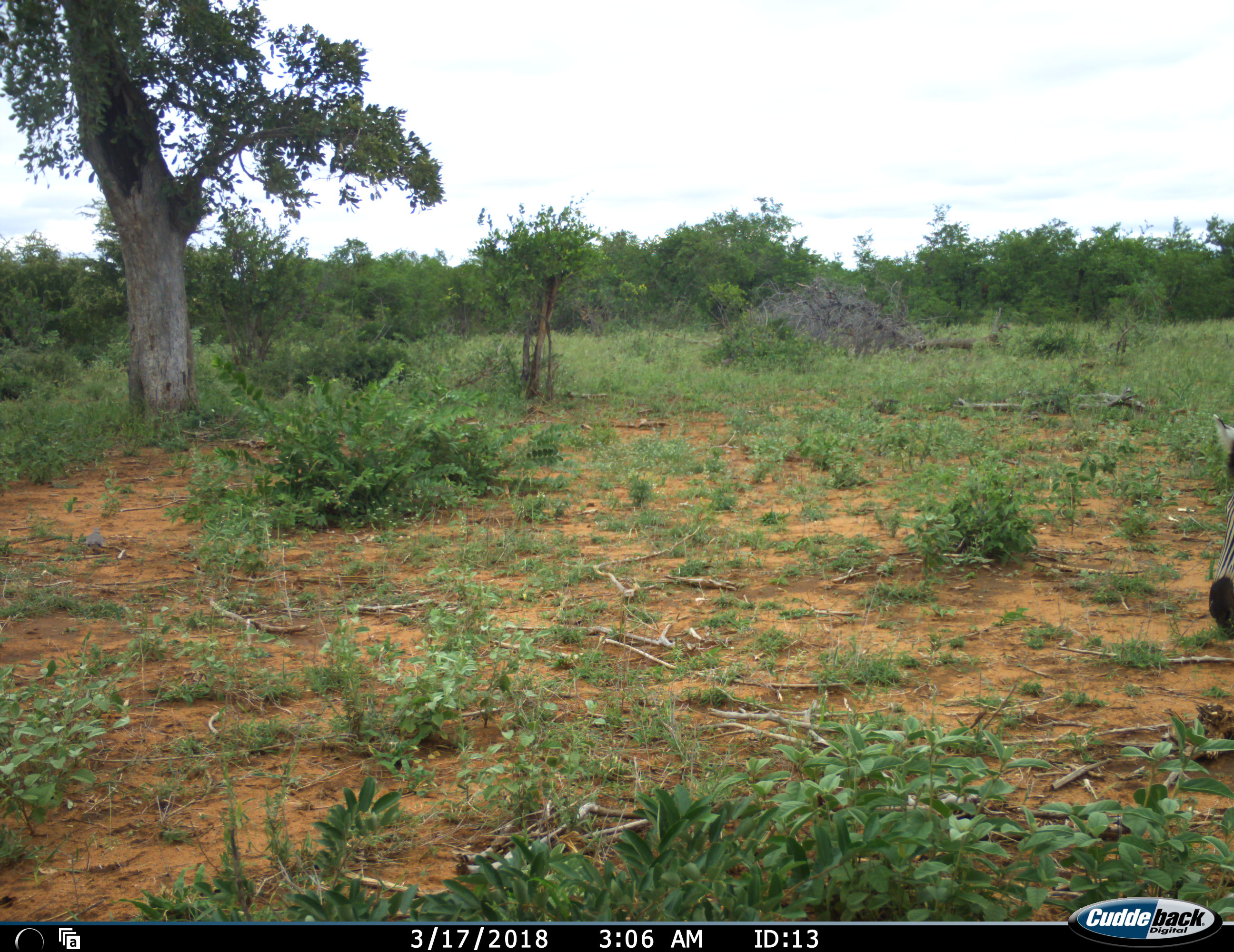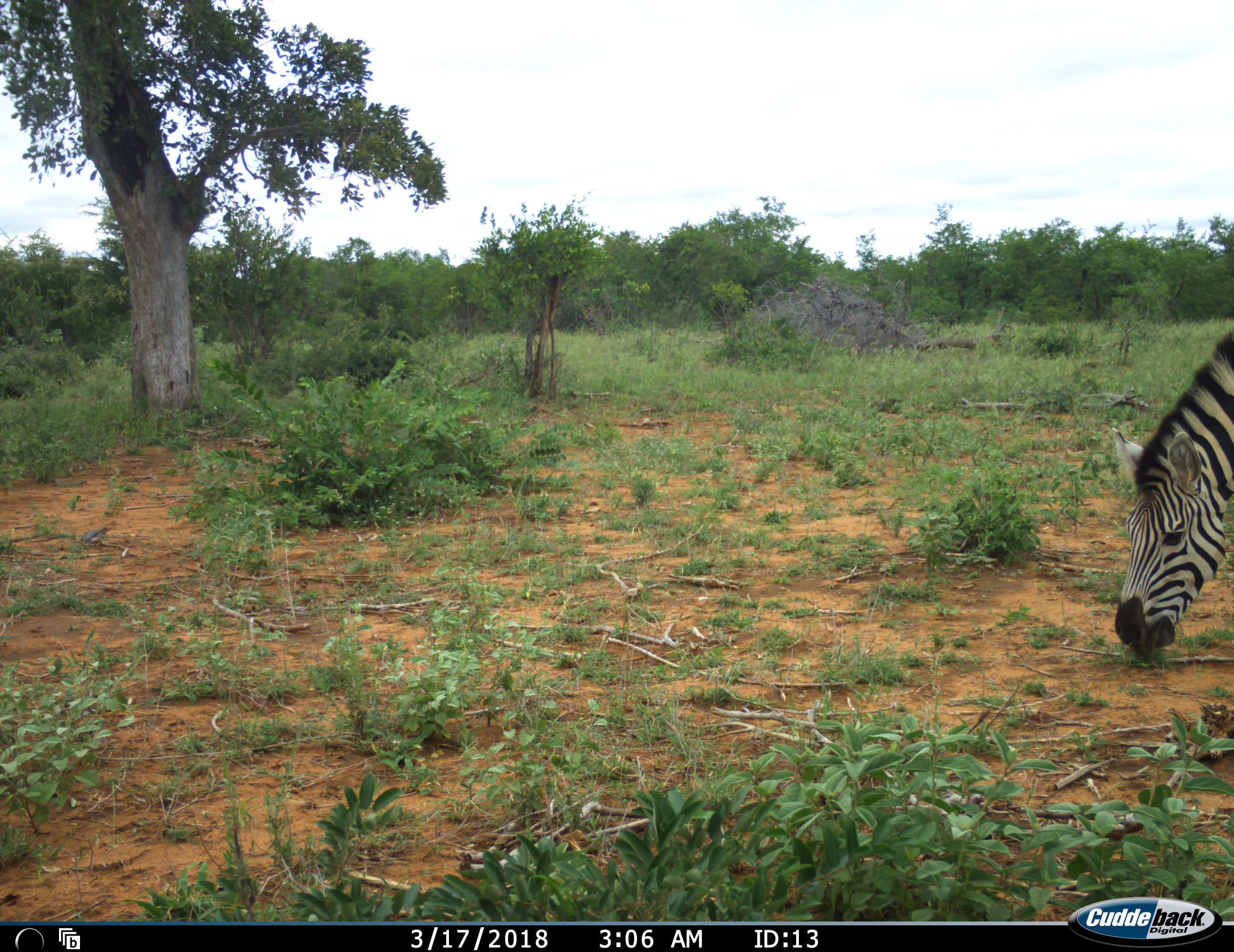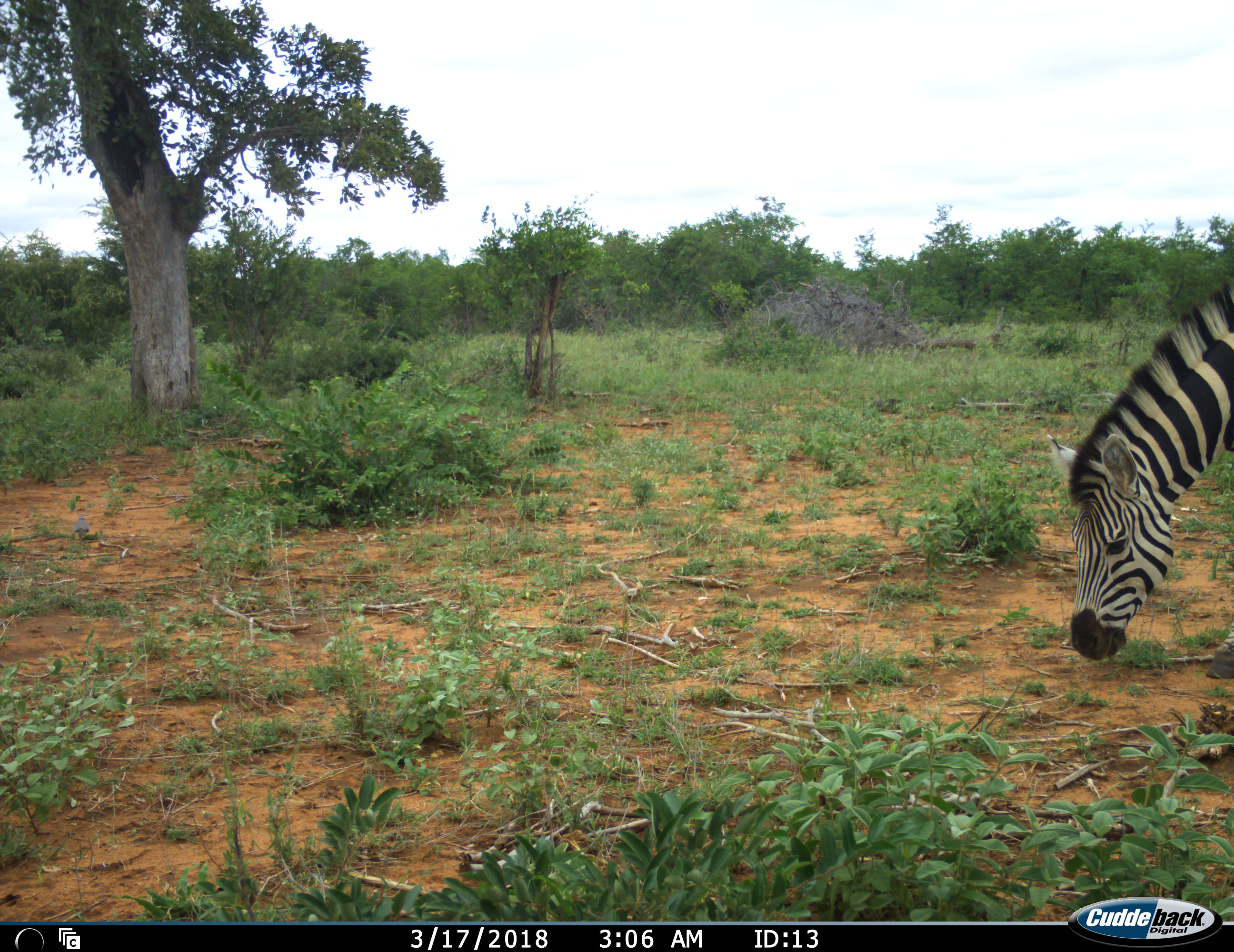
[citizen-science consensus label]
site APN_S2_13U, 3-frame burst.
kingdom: Animalia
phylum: Chordata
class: Mammalia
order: Perissodactyla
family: Equidae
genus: Equus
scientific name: Equus quagga burchellii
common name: burchell's zebra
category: zebraburchells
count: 1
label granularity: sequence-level